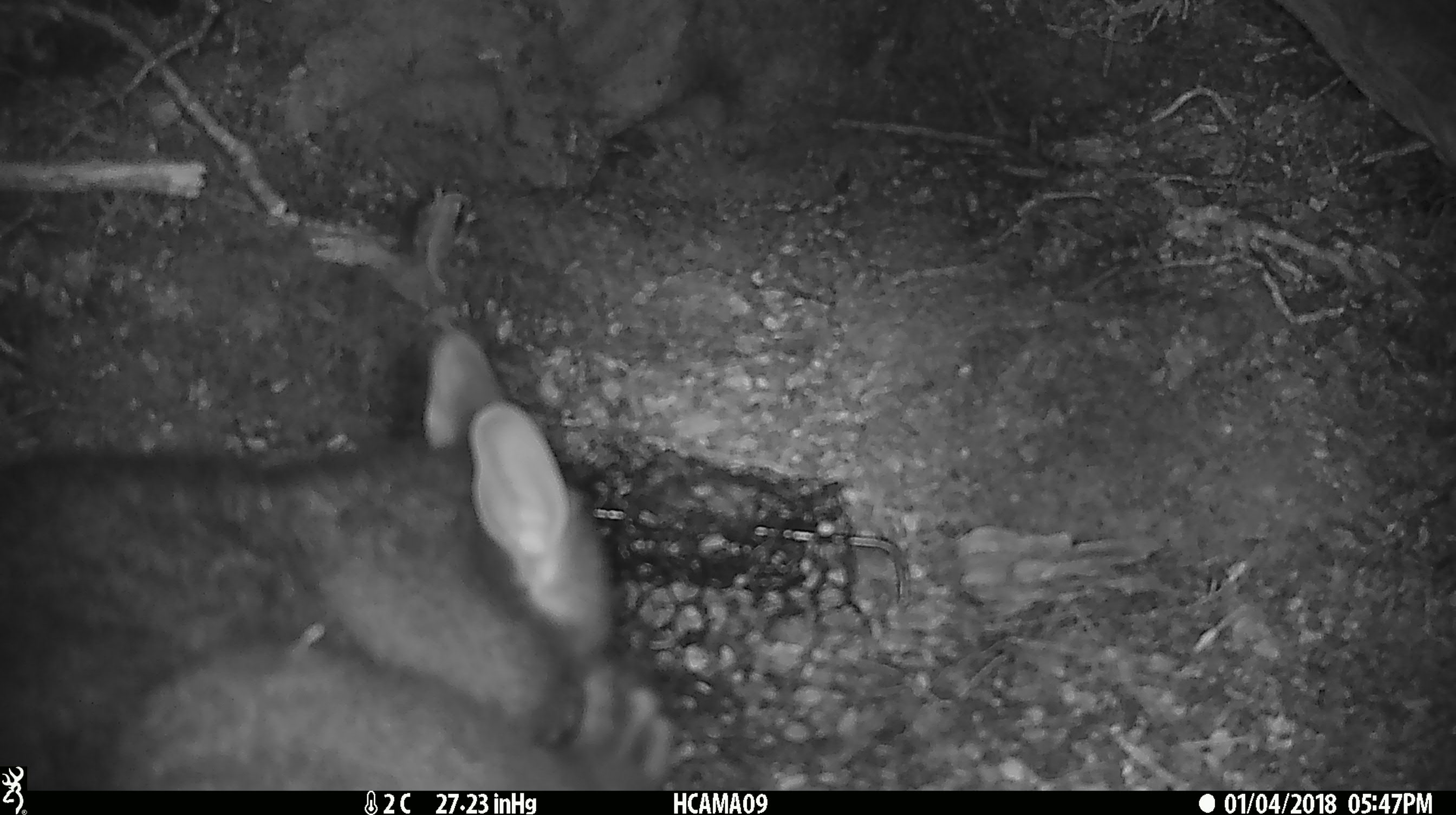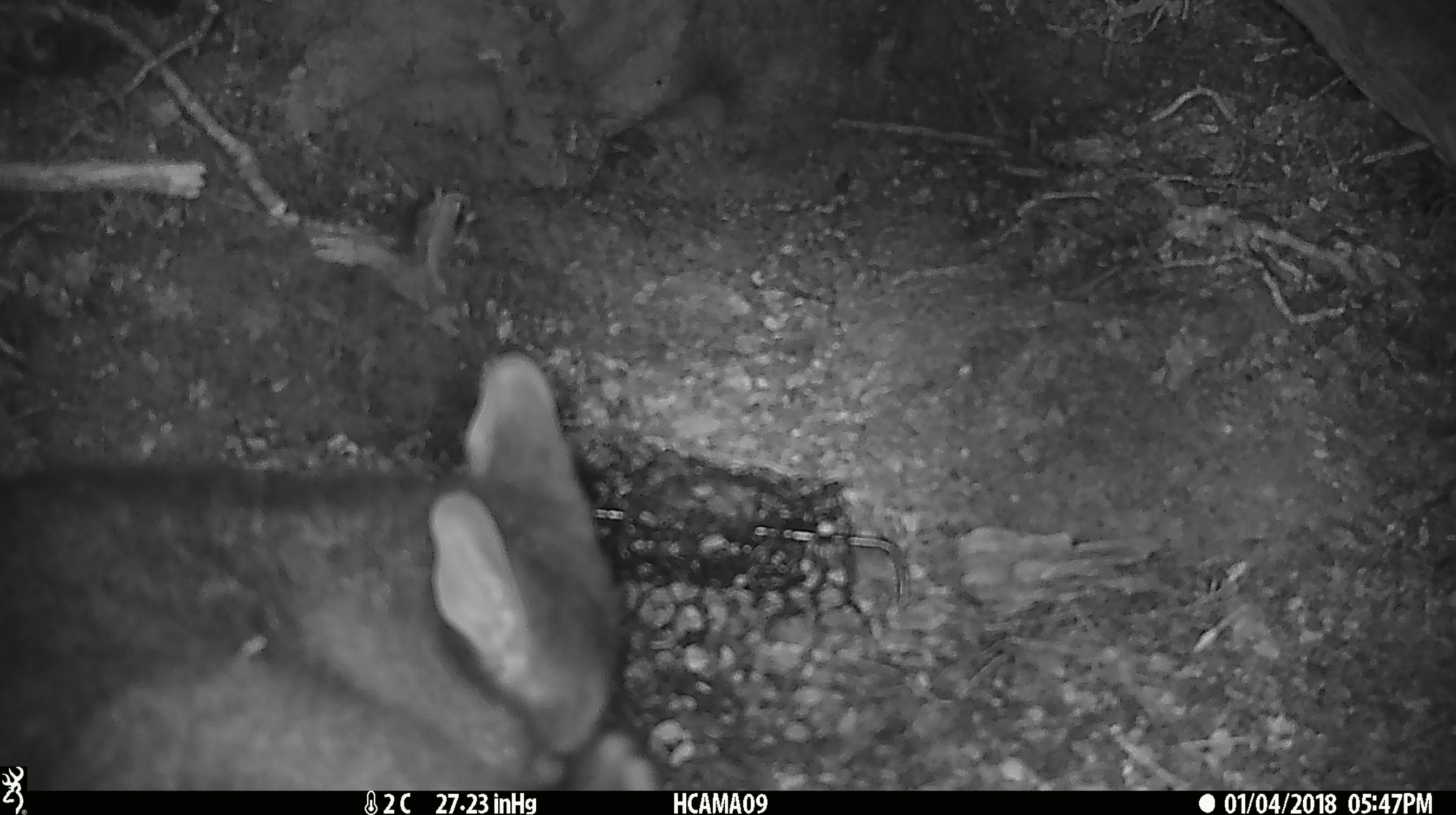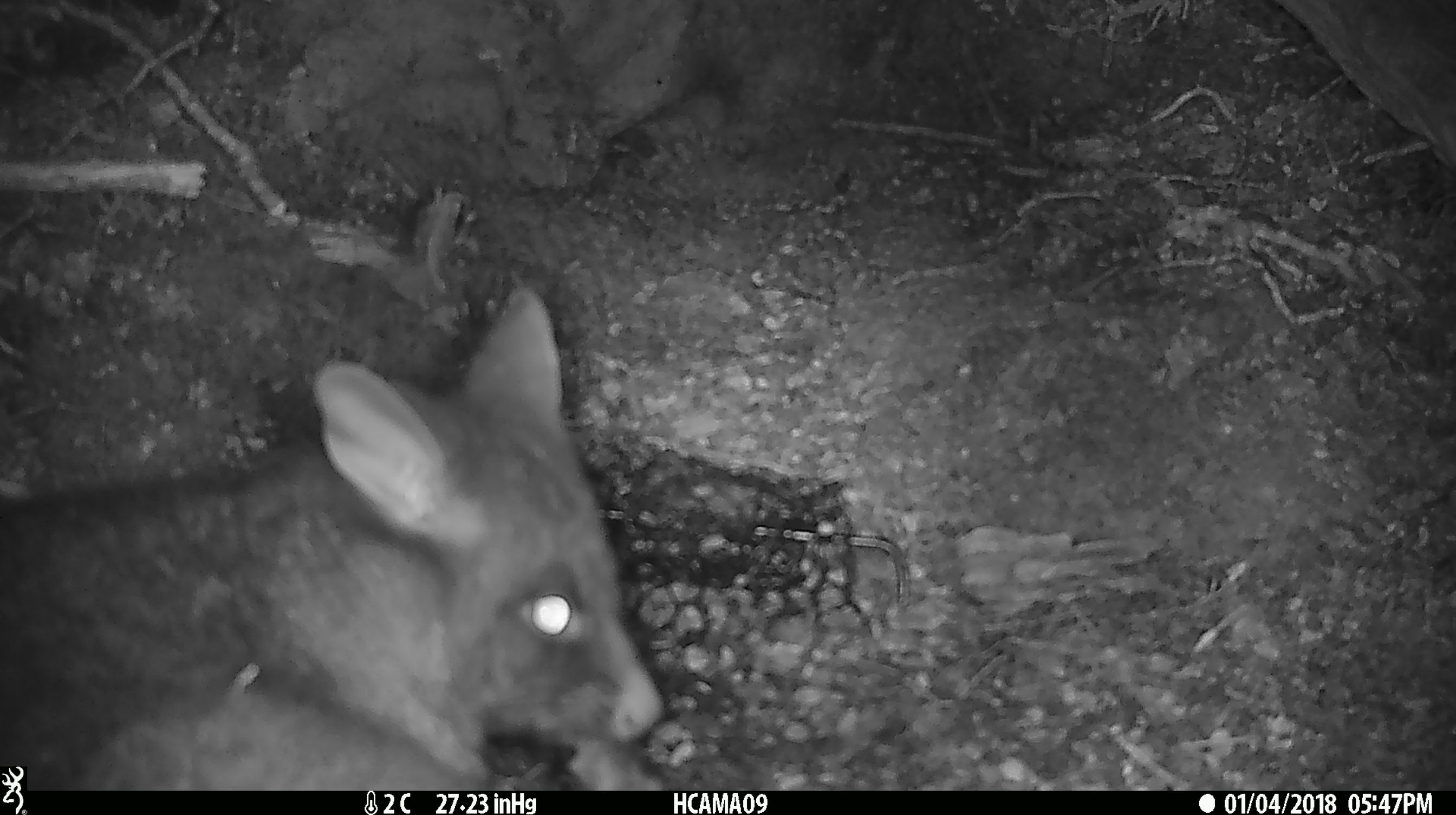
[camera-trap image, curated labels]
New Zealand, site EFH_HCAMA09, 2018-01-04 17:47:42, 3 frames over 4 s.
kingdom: Animalia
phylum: Chordata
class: Mammalia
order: Diprotodontia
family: Phalangeridae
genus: Trichosurus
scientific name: Trichosurus vulpecula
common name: common brushtail possum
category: possum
Possum (common brushtail possum) (Trichosurus vulpecula).